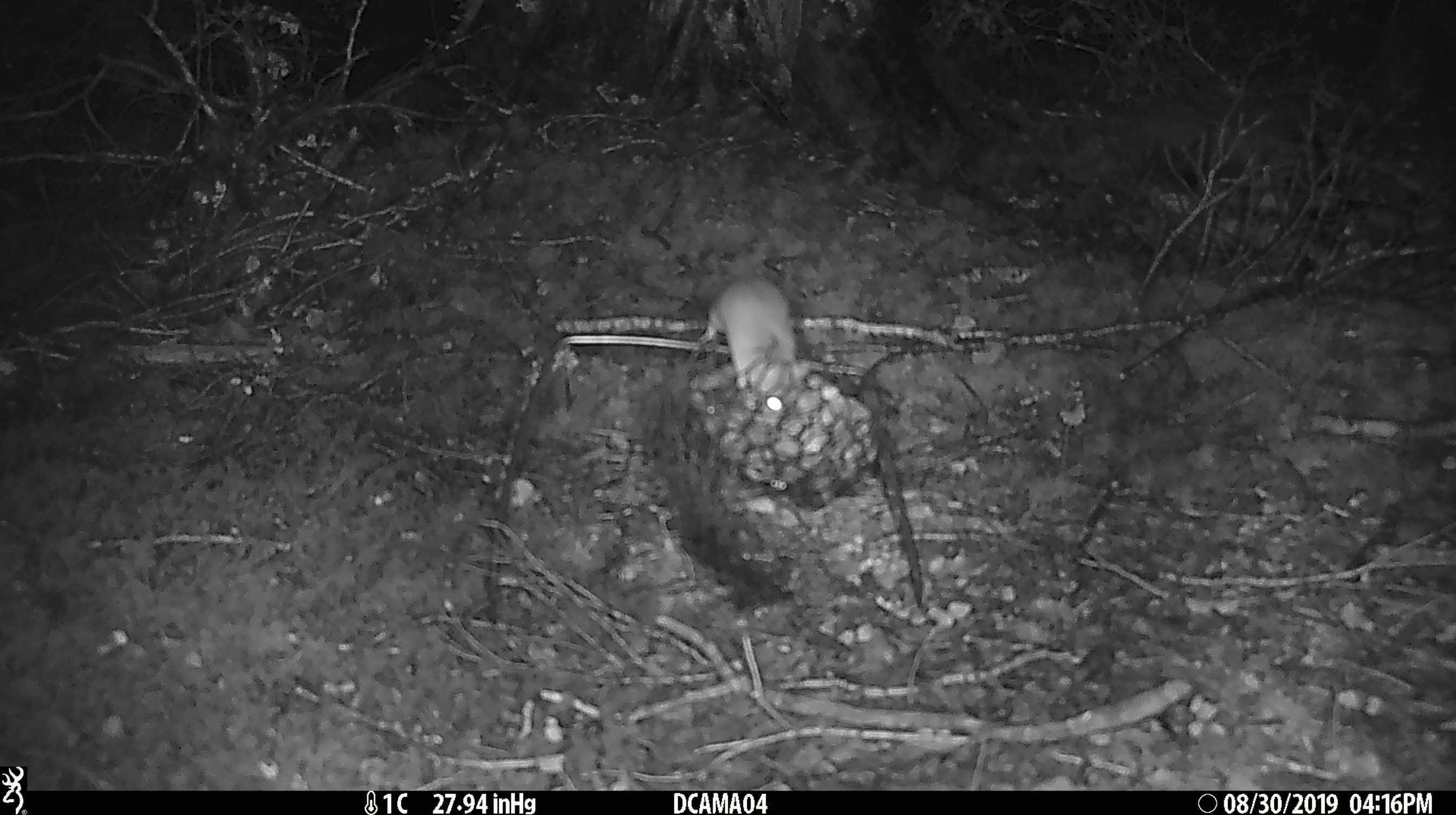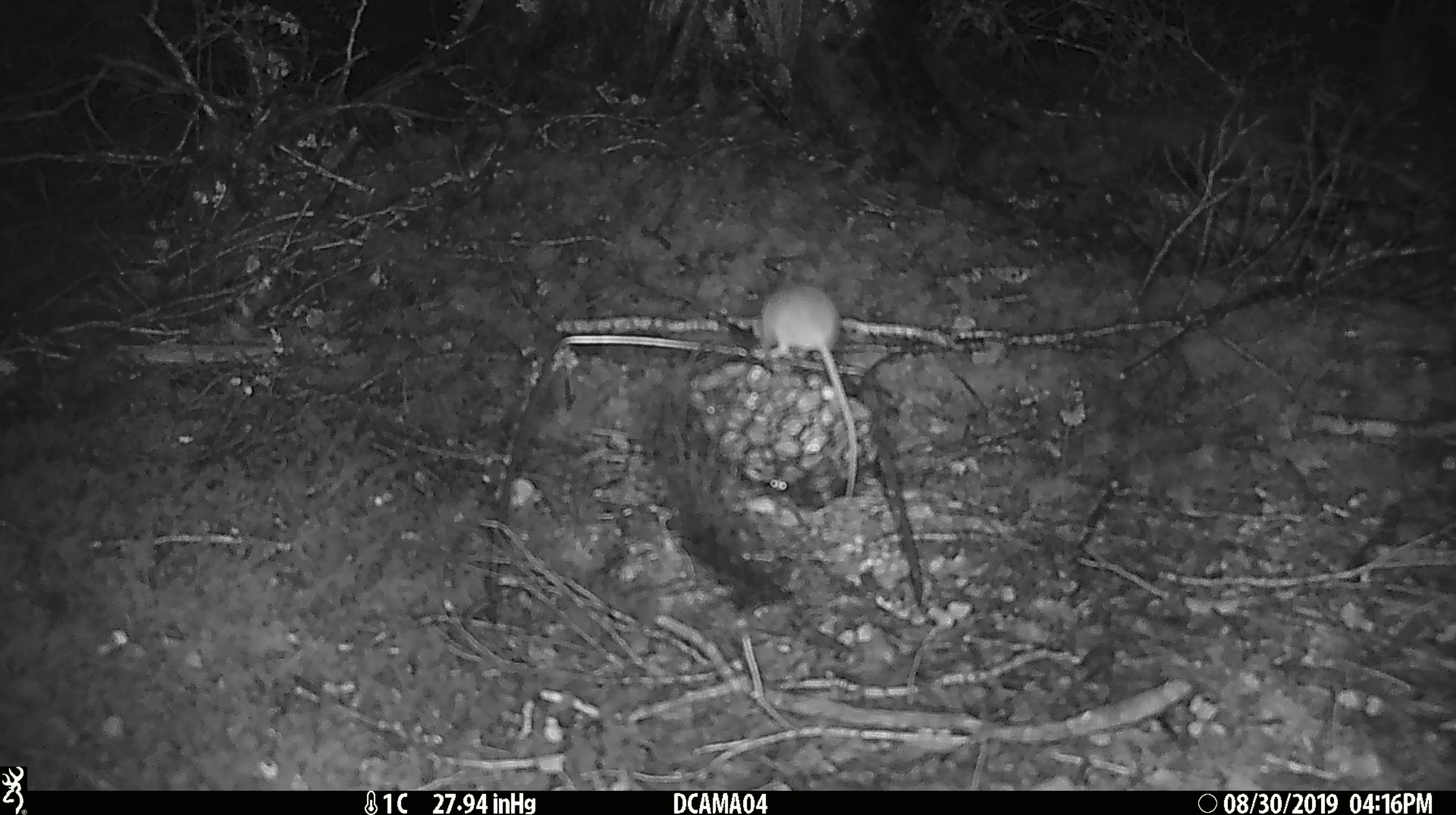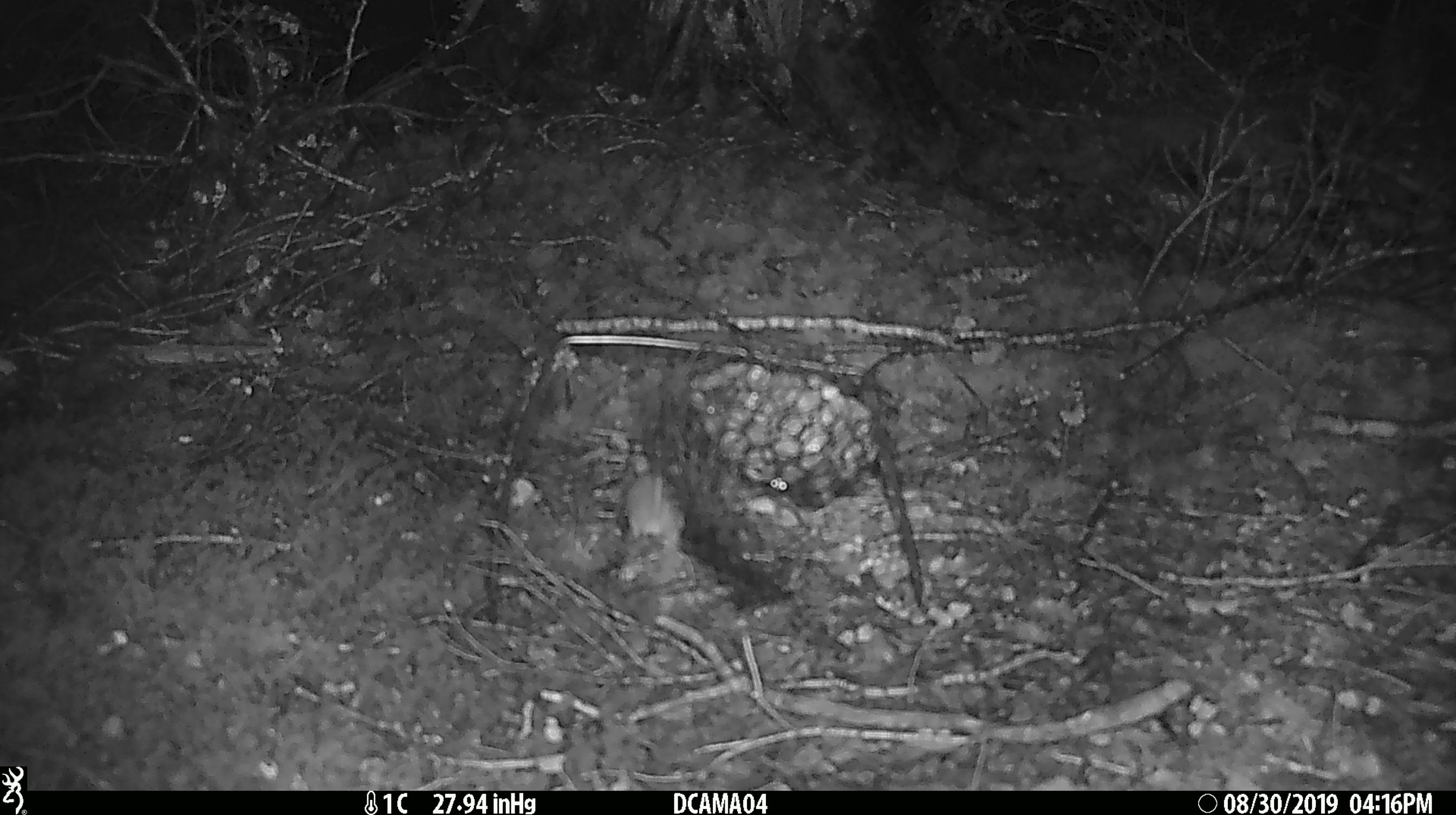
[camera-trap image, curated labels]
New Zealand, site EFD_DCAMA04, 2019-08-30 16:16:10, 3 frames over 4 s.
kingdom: Animalia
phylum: Chordata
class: Mammalia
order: Rodentia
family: Muridae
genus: Mus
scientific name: Mus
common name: mouse